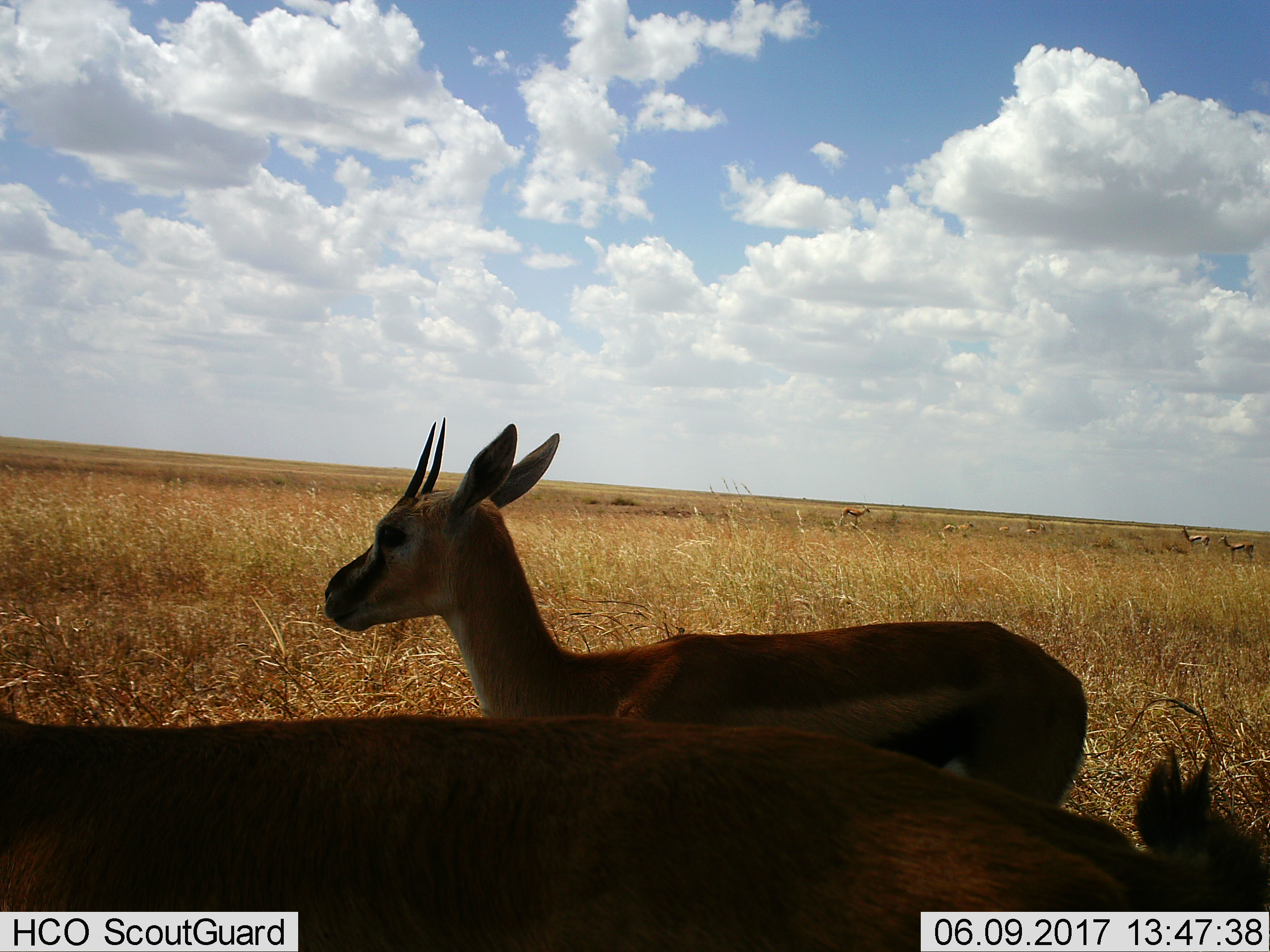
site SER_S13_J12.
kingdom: Animalia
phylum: Chordata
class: Mammalia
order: Artiodactyla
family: Bovidae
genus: Eudorcas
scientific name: Eudorcas thomsonii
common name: thomson's gazelle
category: gazellethomsons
Gazellethomsons (thomson's gazelle) (Eudorcas thomsonii), count 8. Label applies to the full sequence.